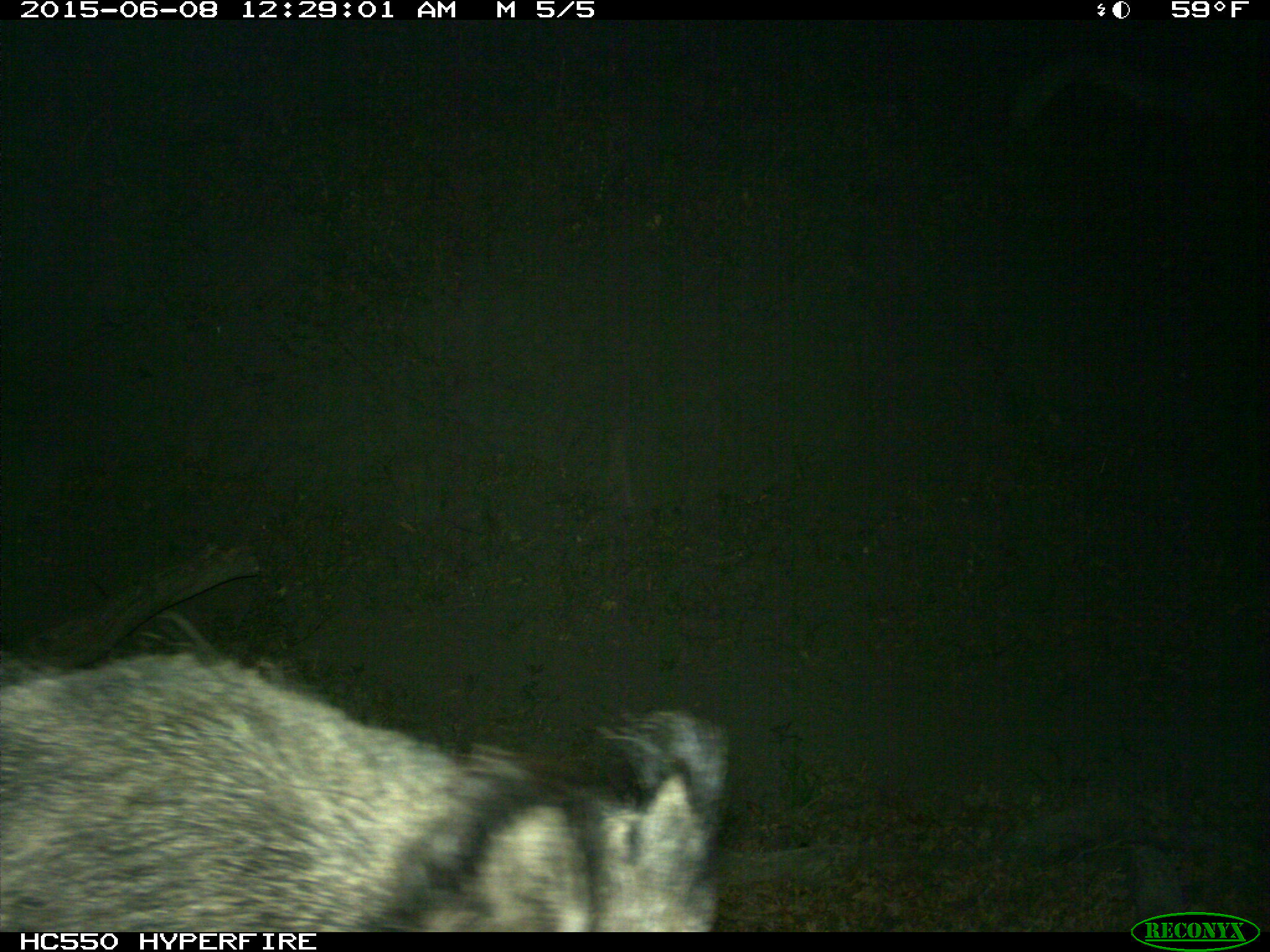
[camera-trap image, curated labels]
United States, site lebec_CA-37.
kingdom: Animalia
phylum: Chordata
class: Mammalia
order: Artiodactyla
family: Suidae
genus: Sus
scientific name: Sus scrofa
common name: wild boar